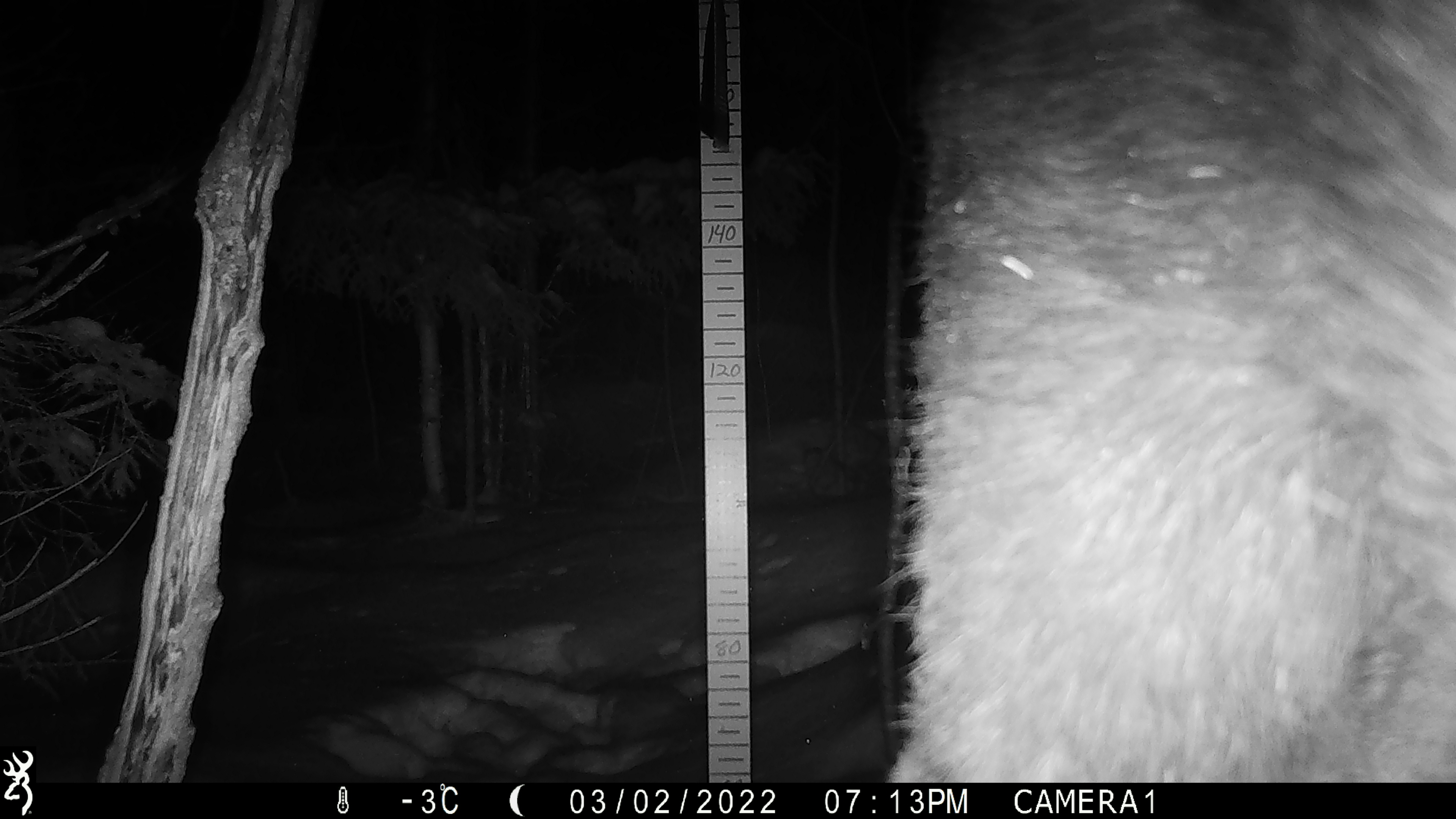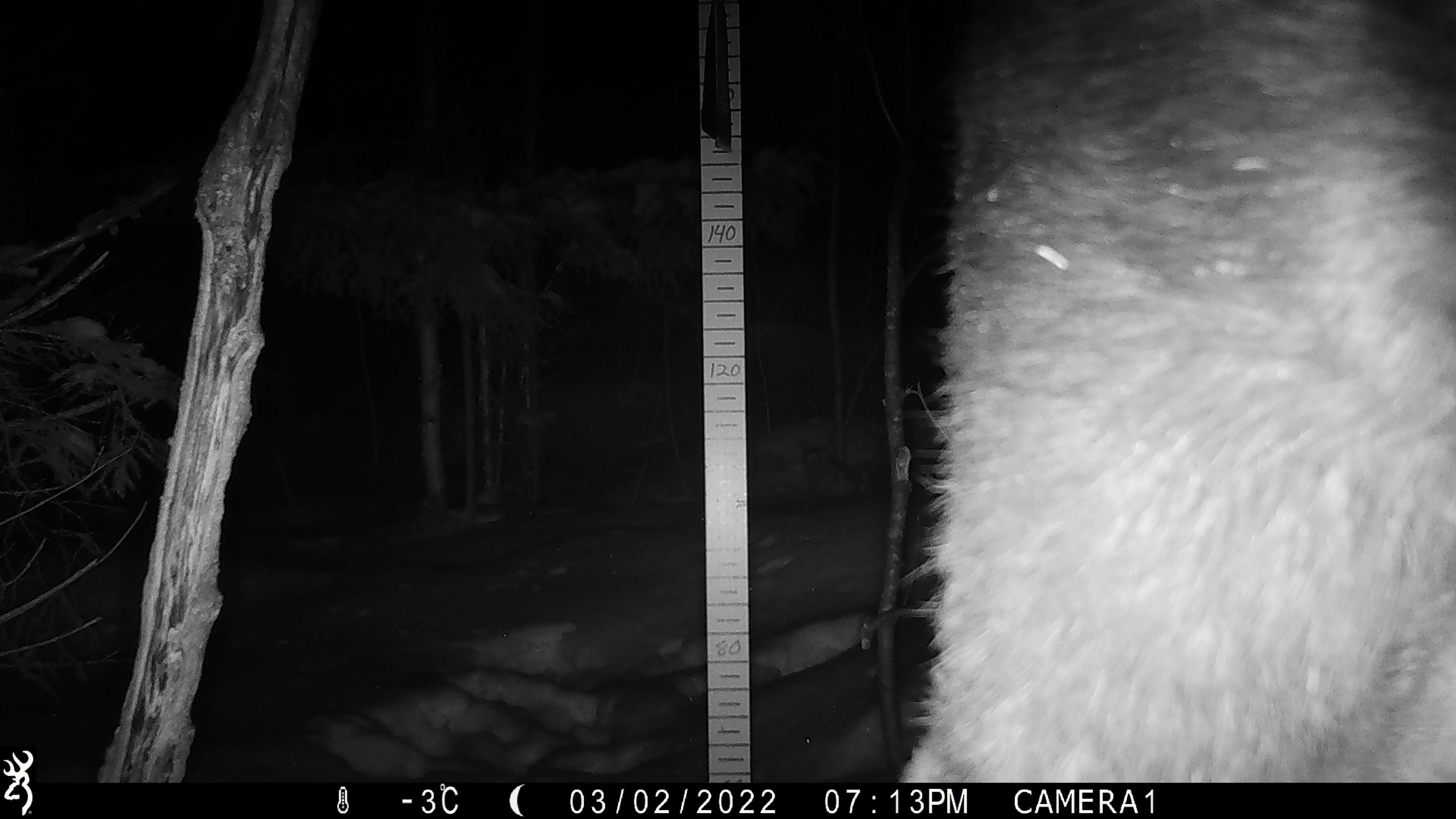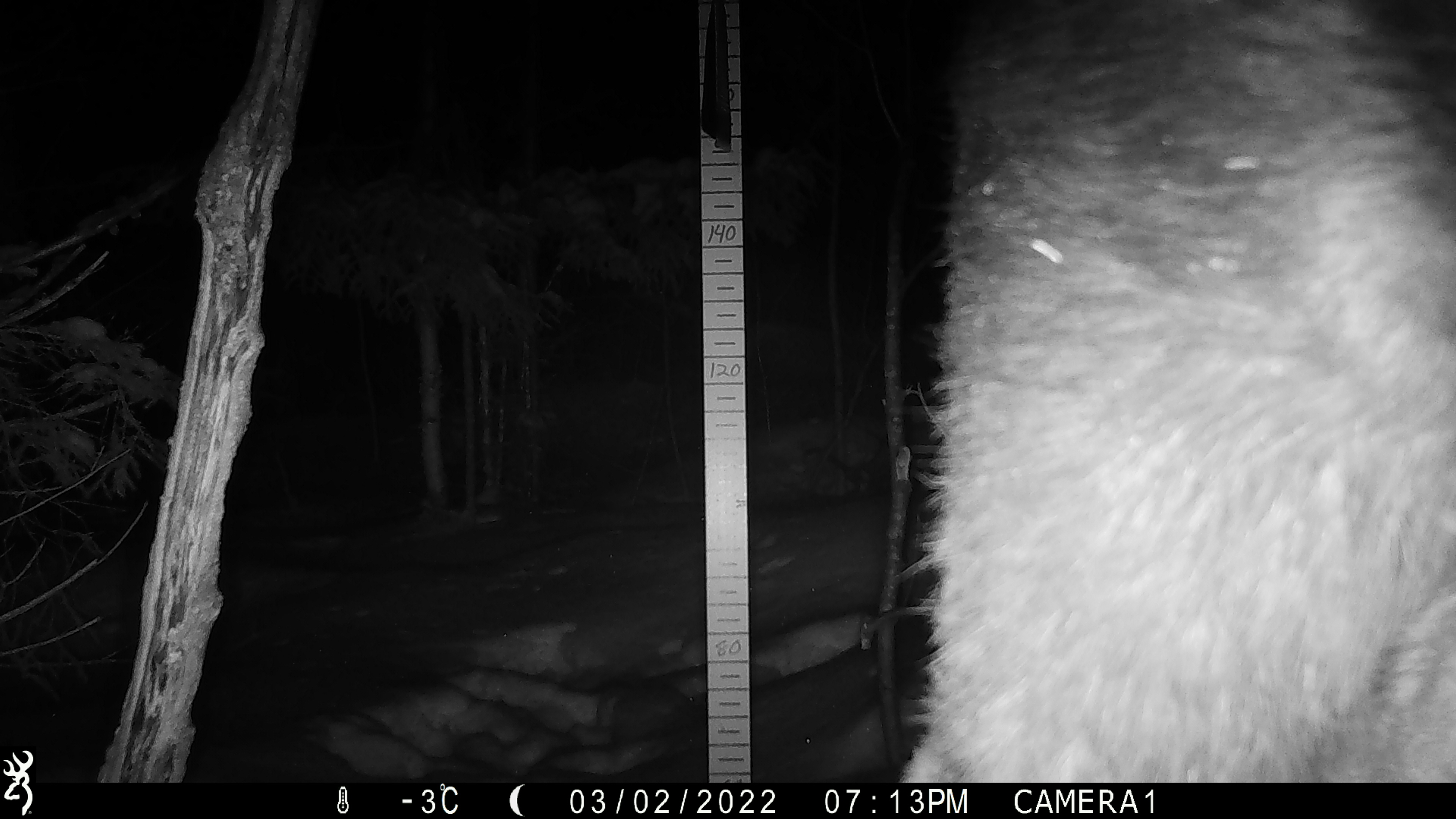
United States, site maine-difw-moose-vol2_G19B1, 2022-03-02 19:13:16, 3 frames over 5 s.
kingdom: Animalia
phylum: Chordata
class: Mammalia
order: Artiodactyla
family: Cervidae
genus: Alces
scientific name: Alces alces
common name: moose